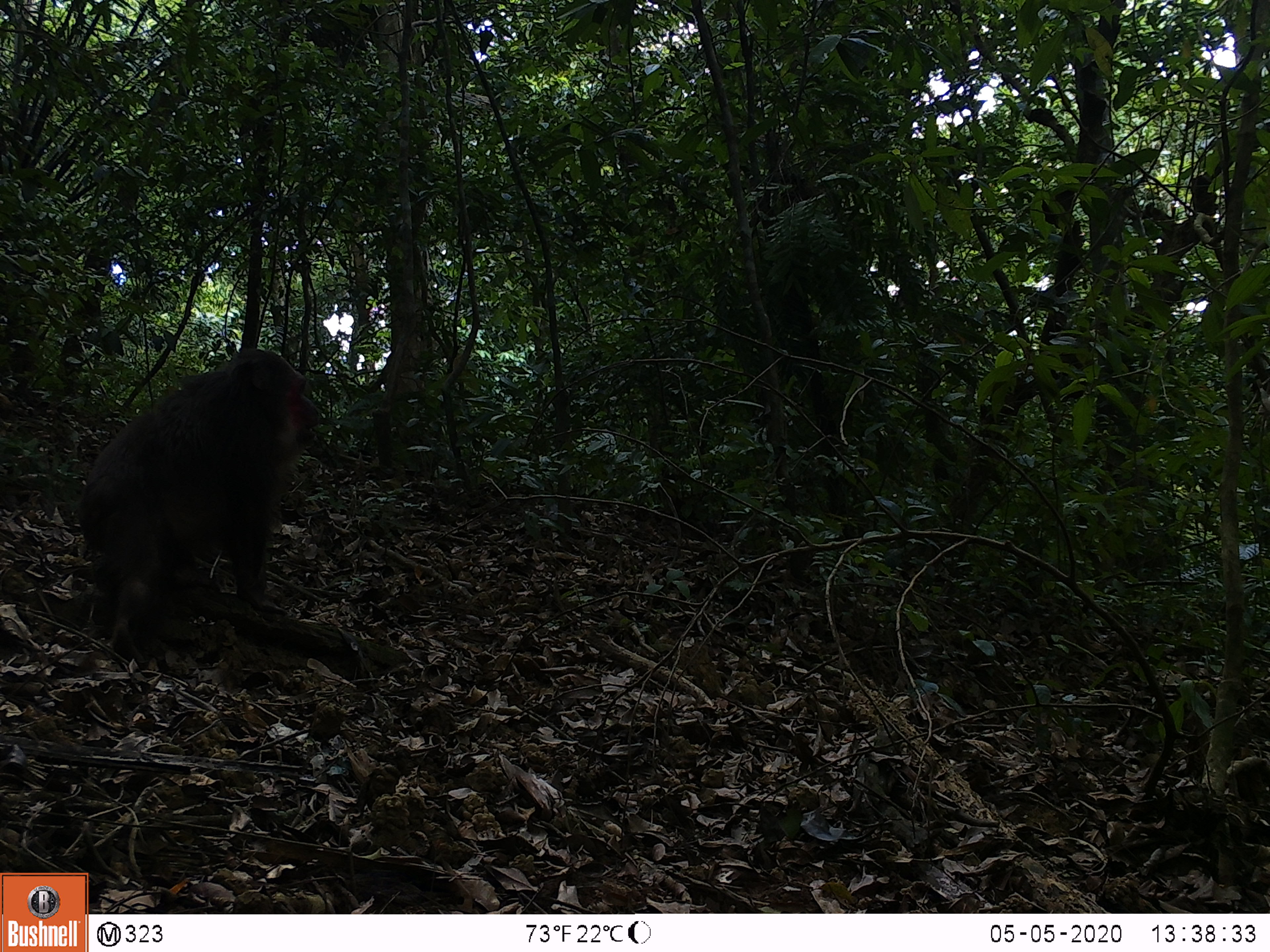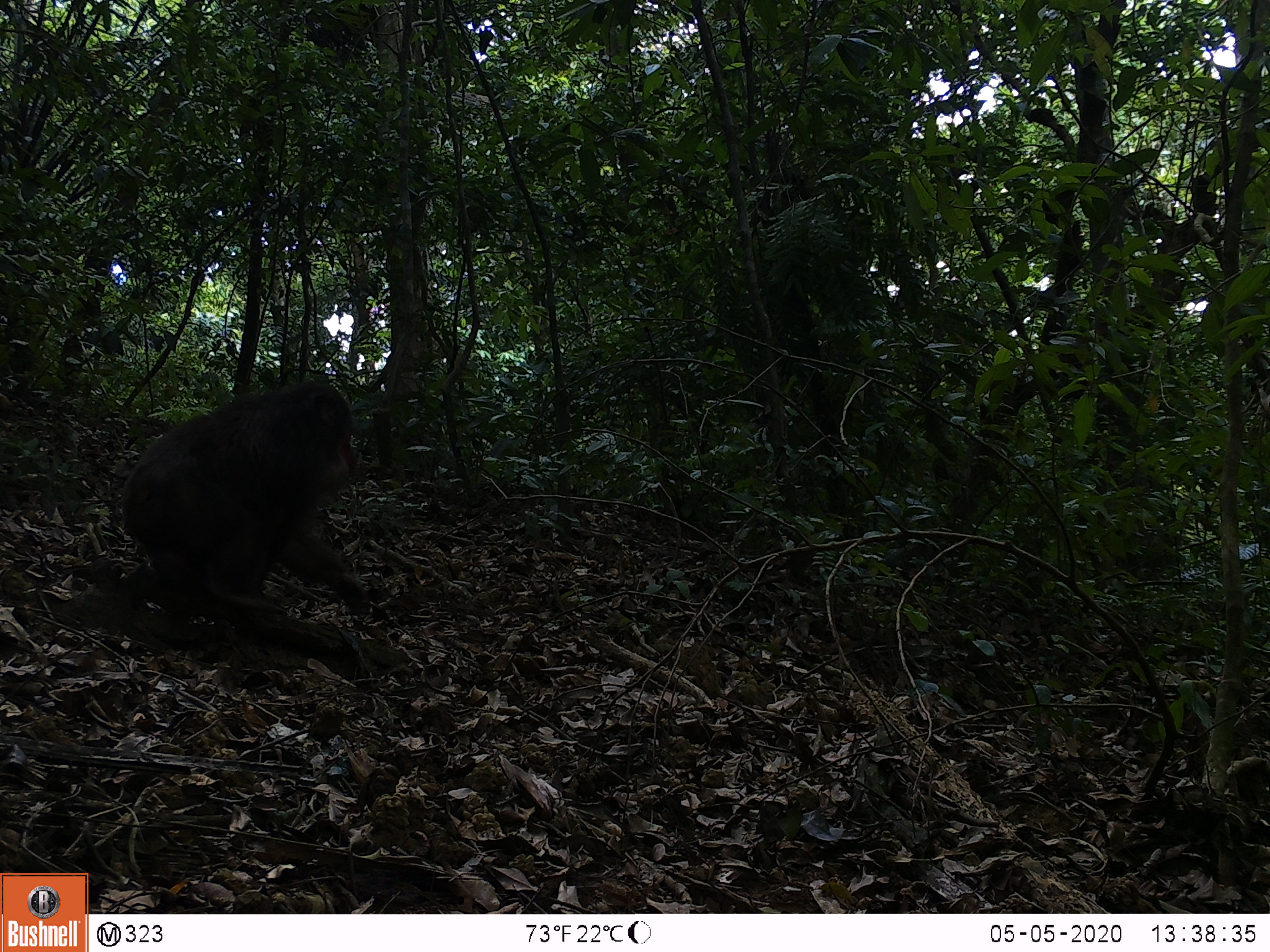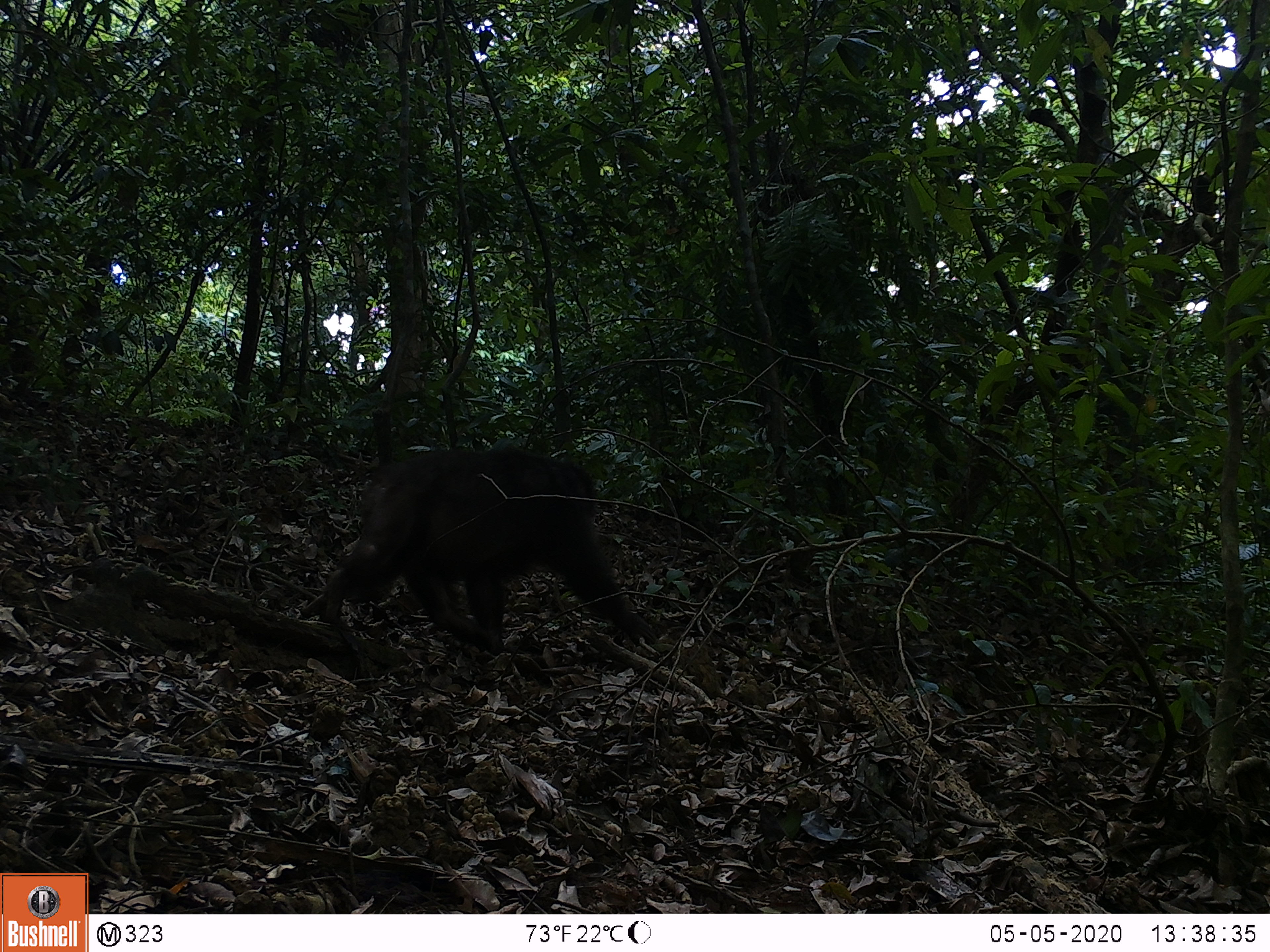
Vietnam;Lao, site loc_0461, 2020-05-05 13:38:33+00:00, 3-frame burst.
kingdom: Animalia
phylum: Chordata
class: Mammalia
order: Primates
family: Cercopithecidae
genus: Macaca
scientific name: Macaca arctoides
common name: stump-tailed macaque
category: stump tailed macaque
Stump tailed macaque (stump-tailed macaque) (Macaca arctoides). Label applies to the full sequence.